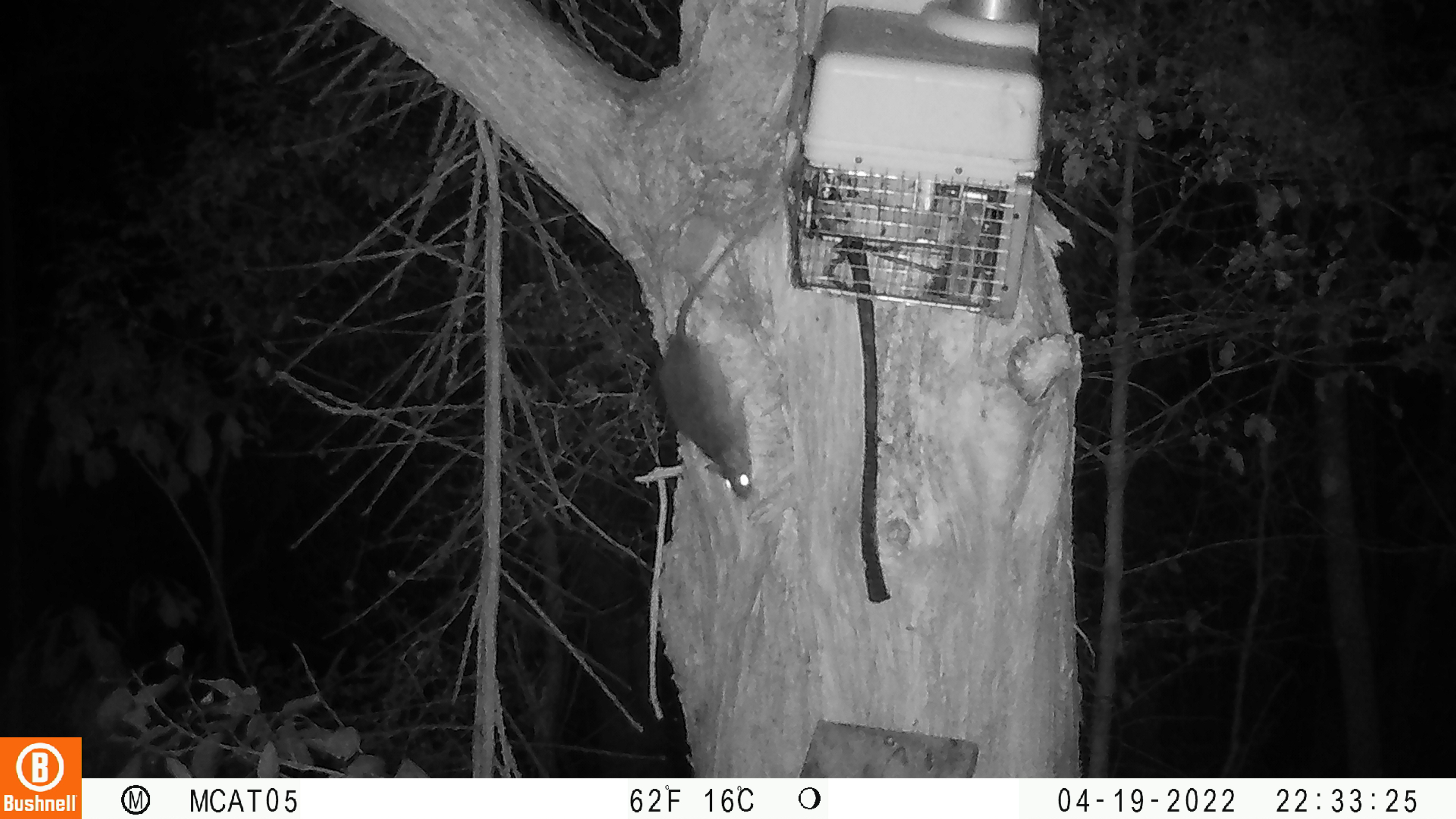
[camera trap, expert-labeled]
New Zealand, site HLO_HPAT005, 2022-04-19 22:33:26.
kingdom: Animalia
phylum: Chordata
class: Mammalia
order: Rodentia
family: Muridae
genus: Rattus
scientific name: Rattus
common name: rat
Rat (Rattus).